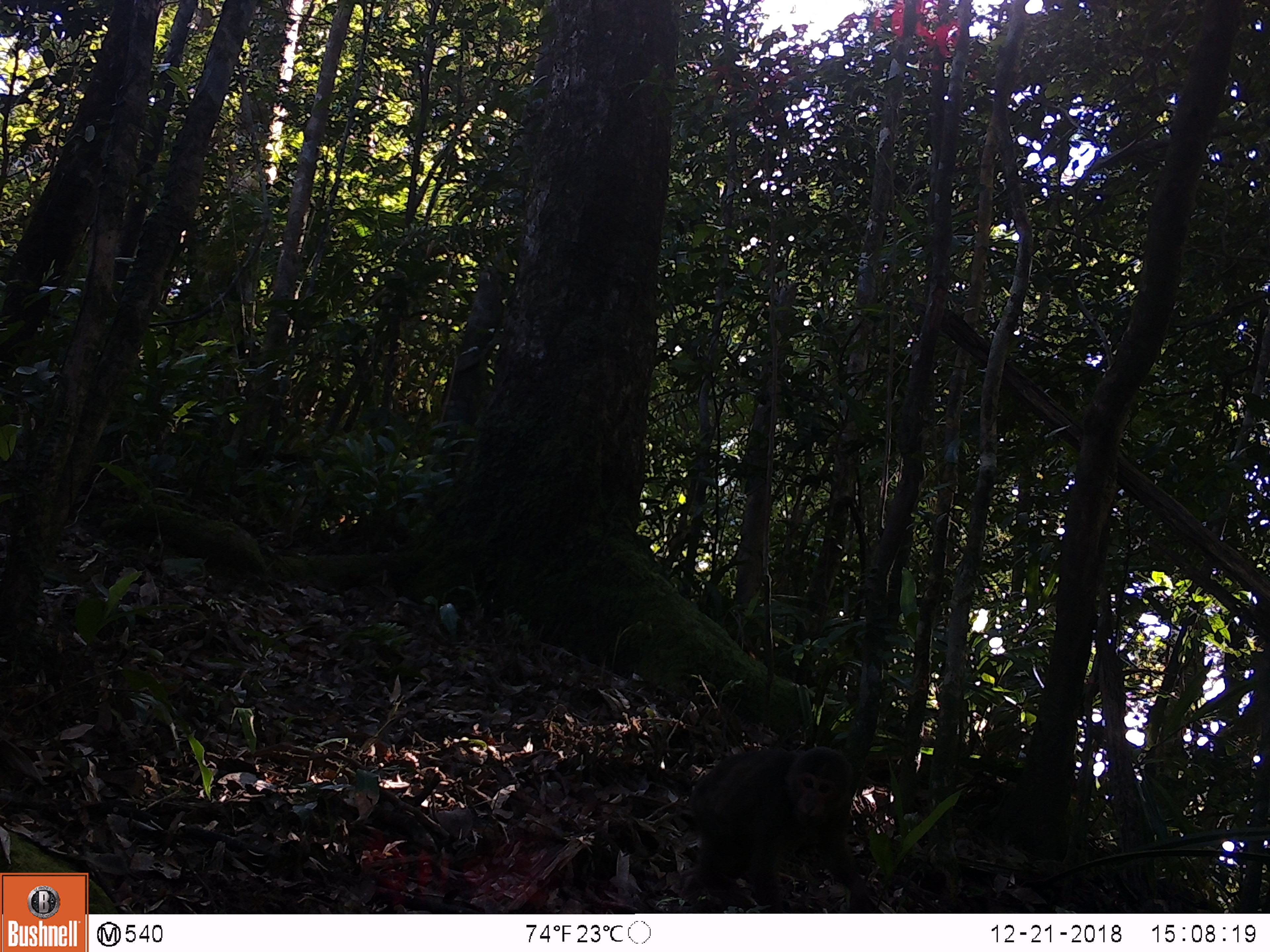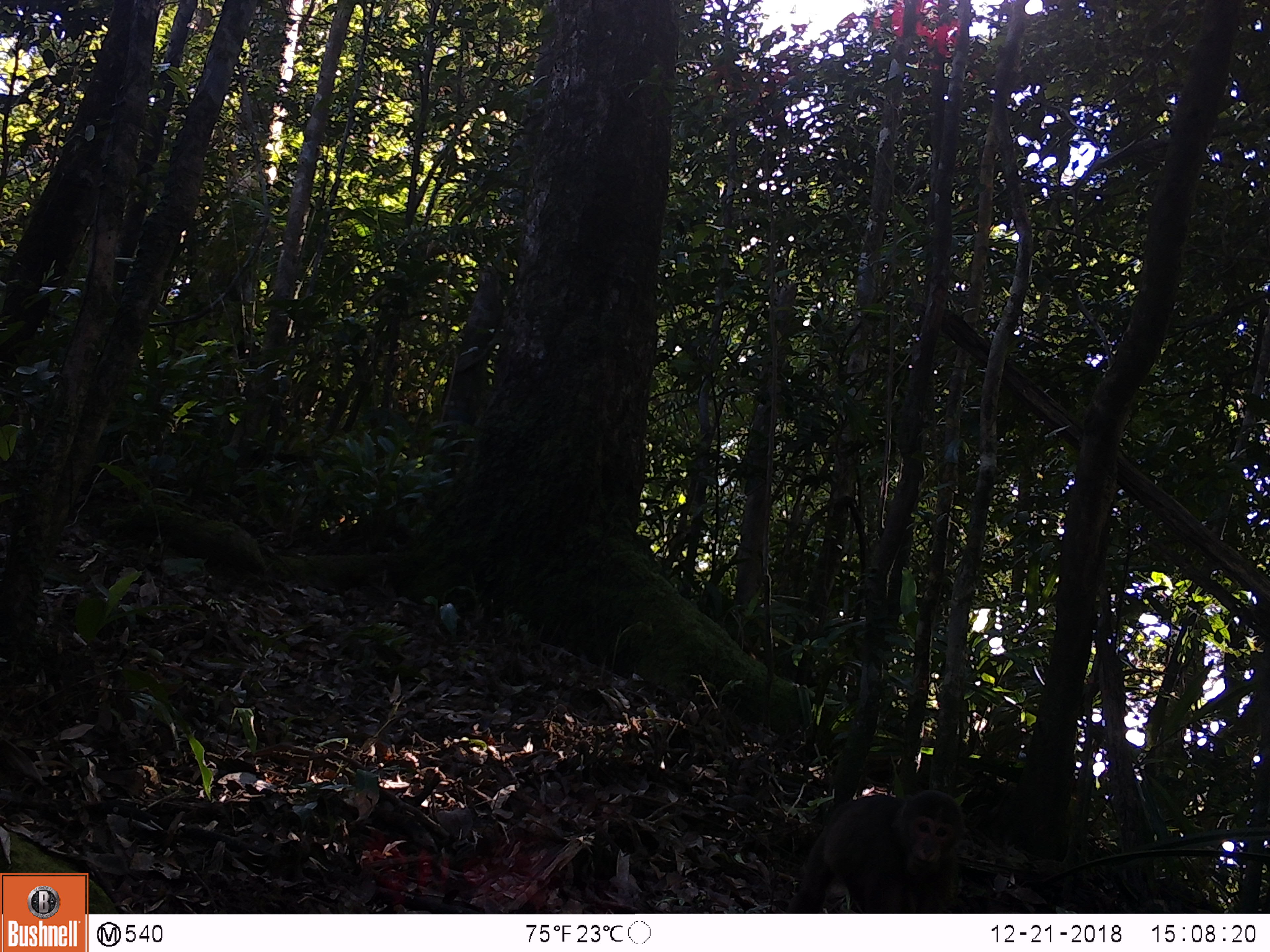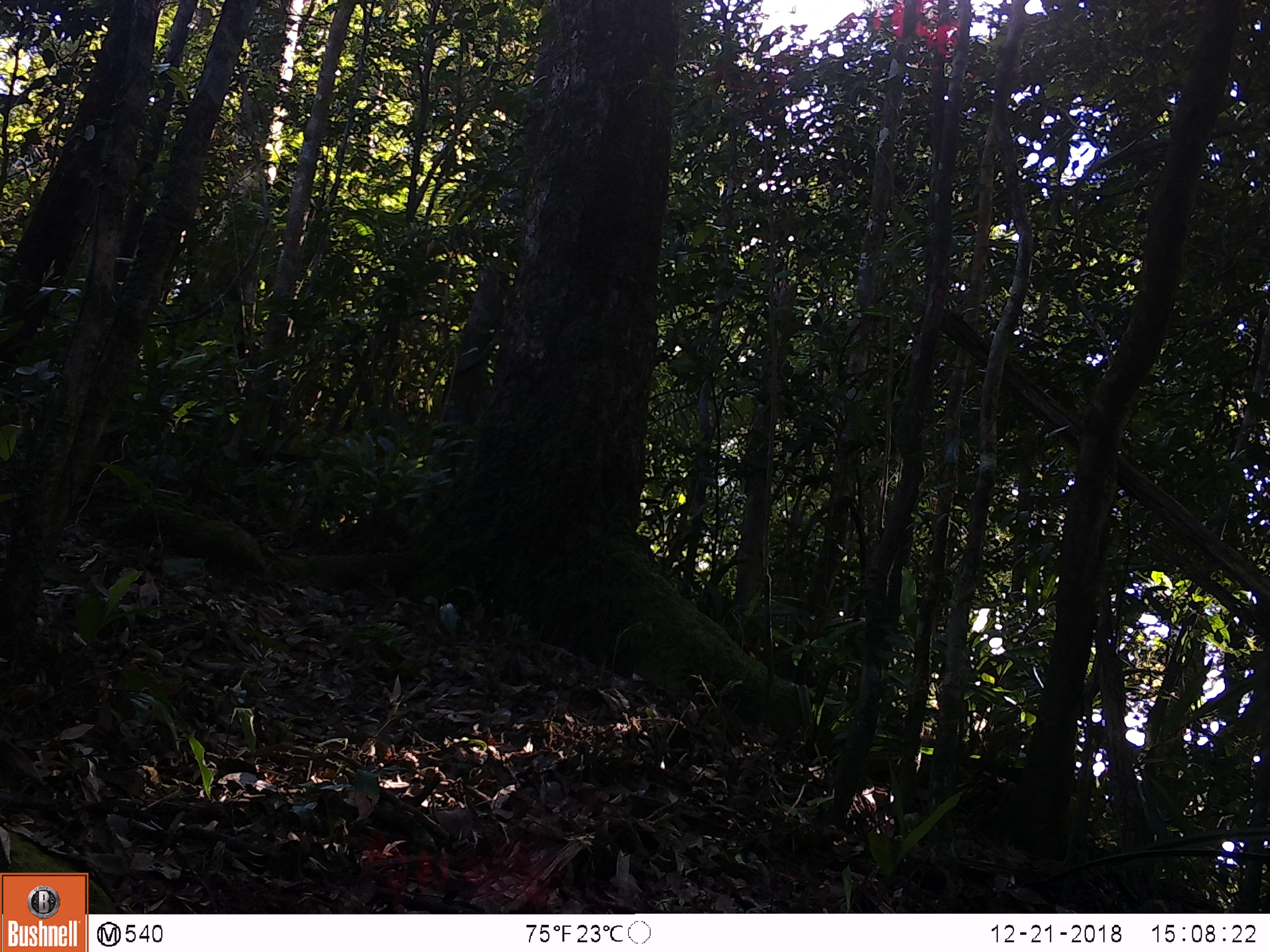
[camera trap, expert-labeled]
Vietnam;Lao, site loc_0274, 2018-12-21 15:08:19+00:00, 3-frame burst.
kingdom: Animalia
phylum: Chordata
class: Mammalia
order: Primates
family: Cercopithecidae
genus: Macaca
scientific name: Macaca arctoides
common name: stump-tailed macaque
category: stump tailed macaque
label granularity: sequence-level